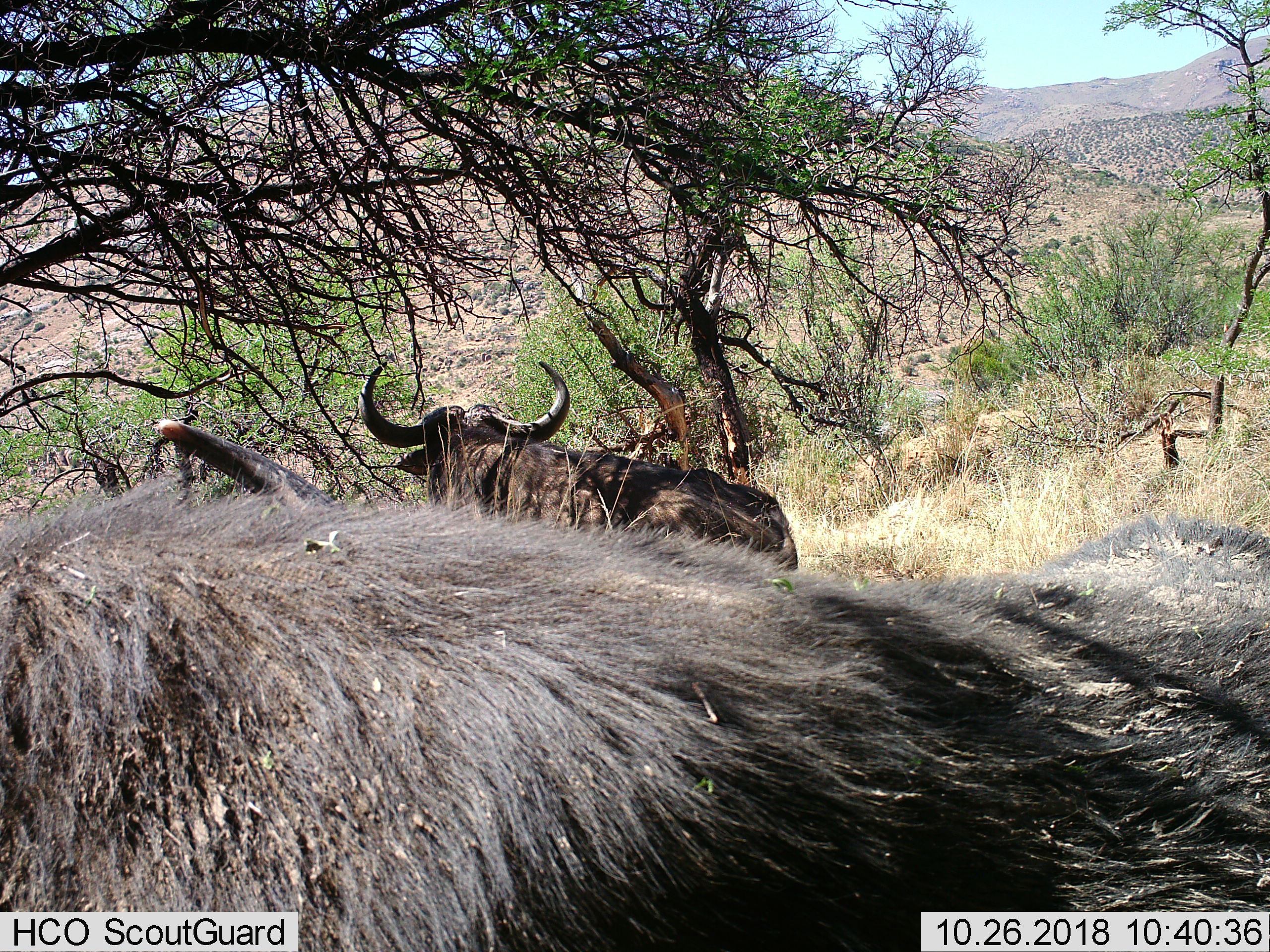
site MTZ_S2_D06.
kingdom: Animalia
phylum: Chordata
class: Mammalia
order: Artiodactyla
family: Bovidae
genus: Syncerus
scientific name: Syncerus caffer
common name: african buffalo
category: buffalo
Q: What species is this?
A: Buffalo (african buffalo) (Syncerus caffer).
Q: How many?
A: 2.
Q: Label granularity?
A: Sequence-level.